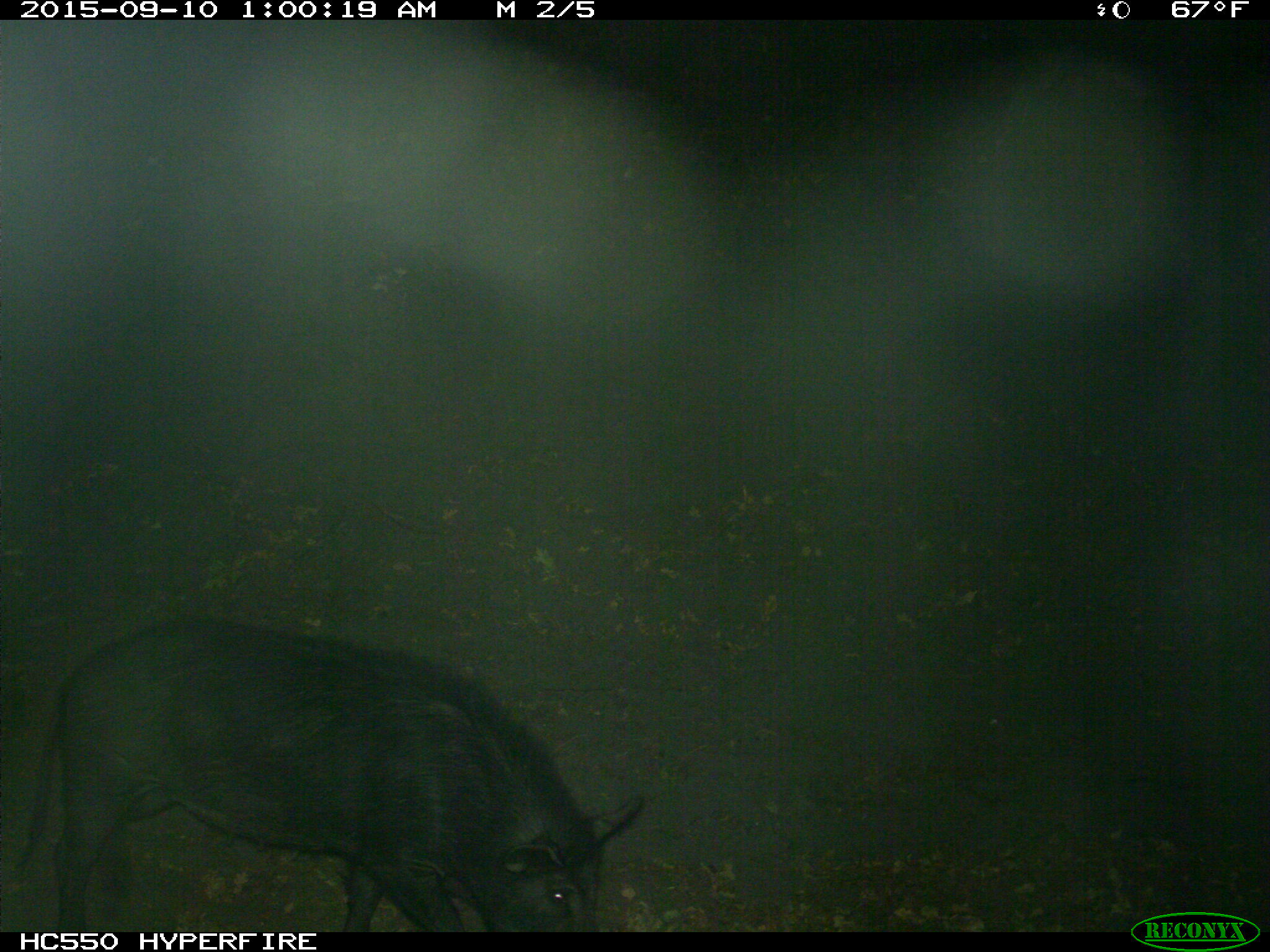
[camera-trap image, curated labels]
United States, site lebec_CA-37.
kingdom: Animalia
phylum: Chordata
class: Mammalia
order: Artiodactyla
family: Suidae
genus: Sus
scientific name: Sus scrofa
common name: wild boar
Sus scrofa (wild boar).